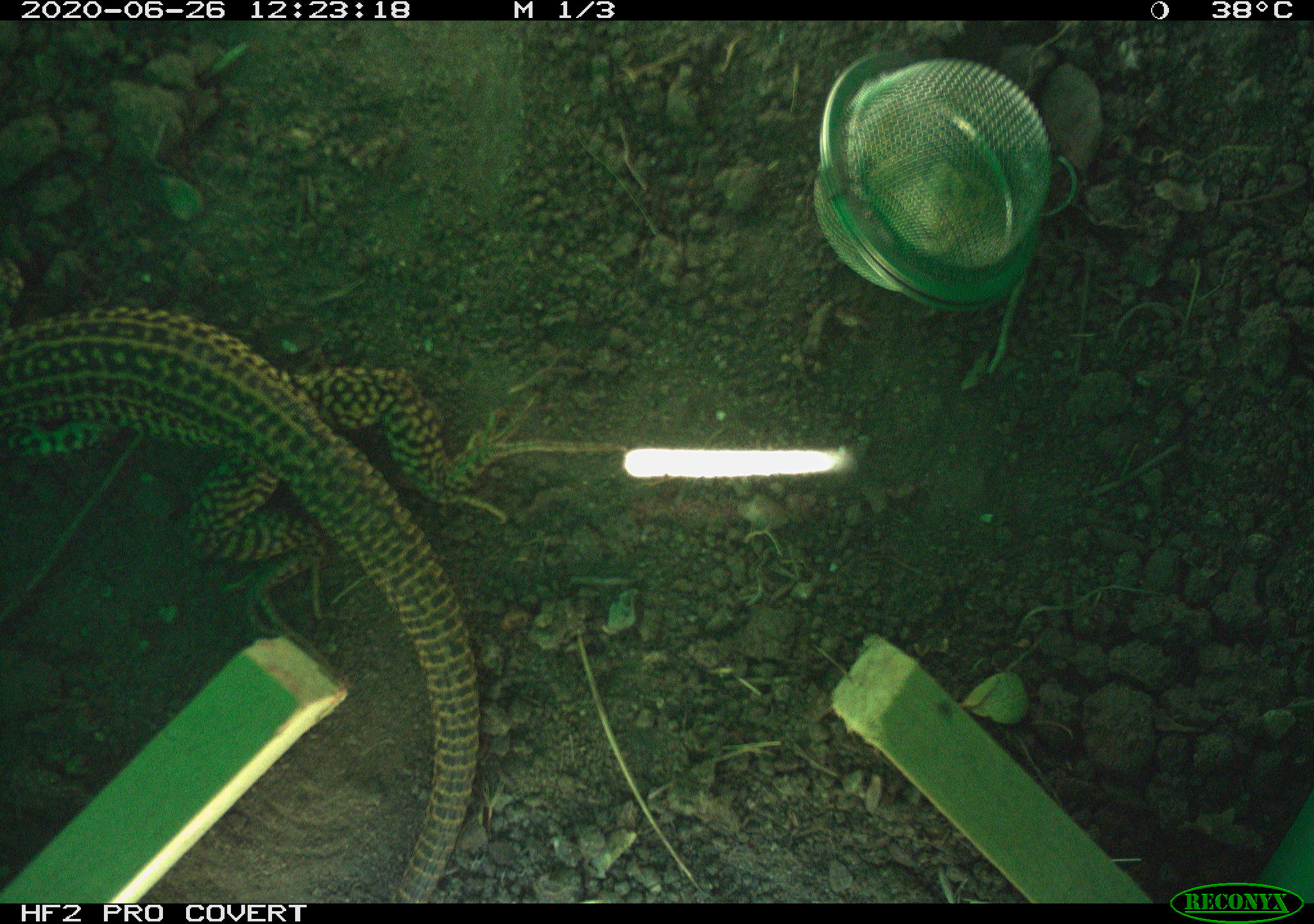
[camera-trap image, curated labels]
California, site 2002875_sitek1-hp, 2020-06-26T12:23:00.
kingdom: Animalia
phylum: Chordata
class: Reptilia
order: Squamata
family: Teiidae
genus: Aspidoscelis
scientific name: Aspidoscelis tigris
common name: western whiptail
Western whiptail (Aspidoscelis tigris).